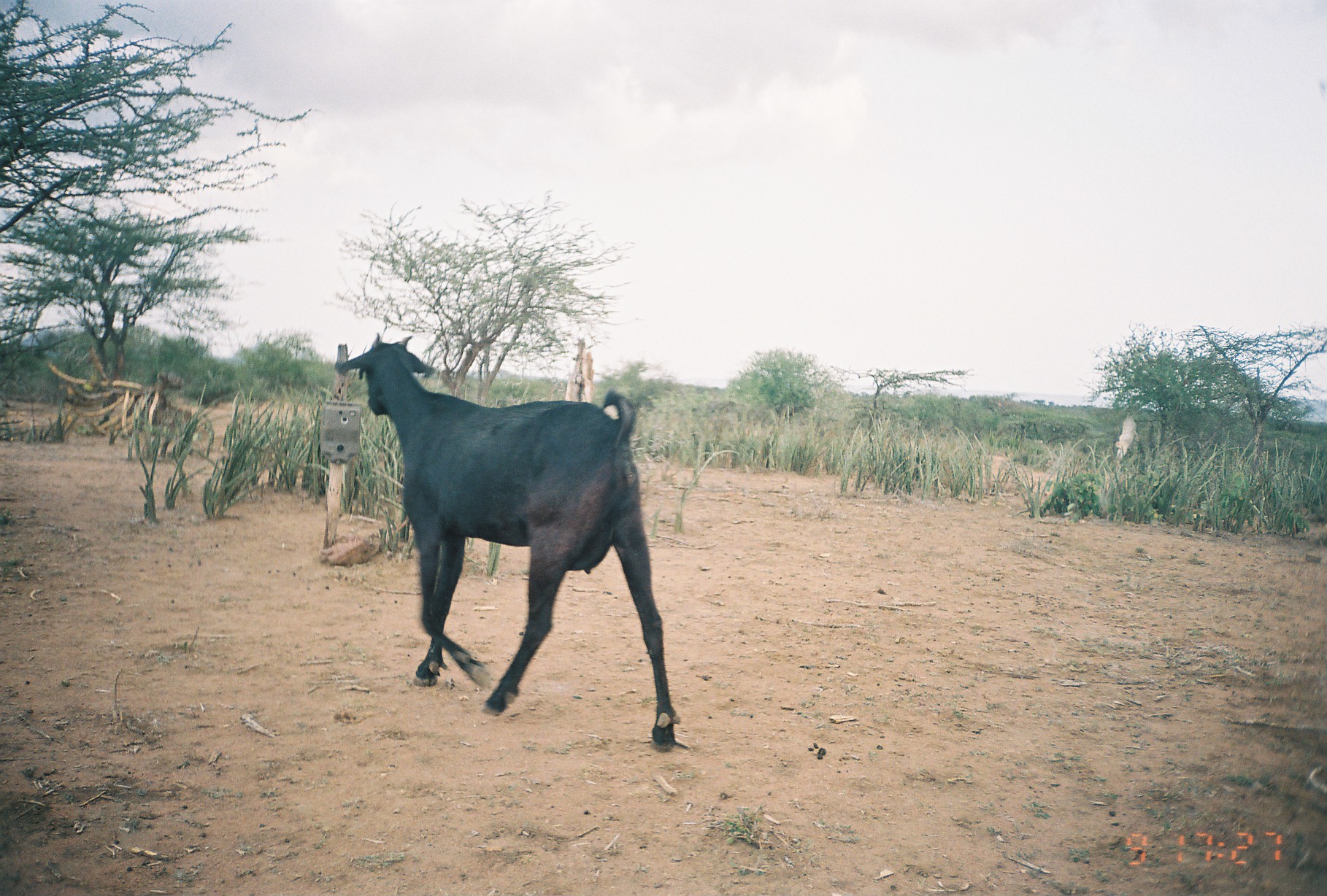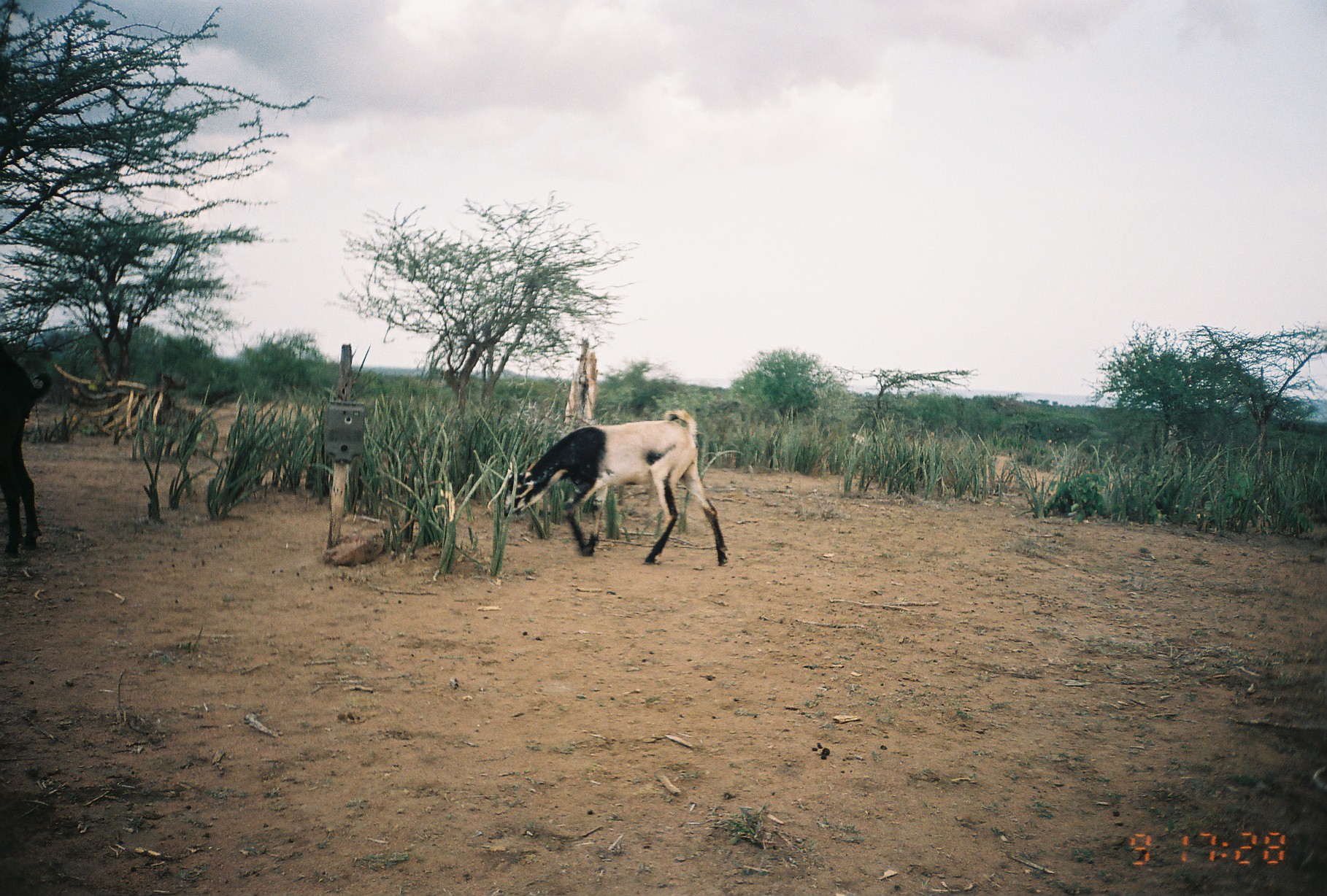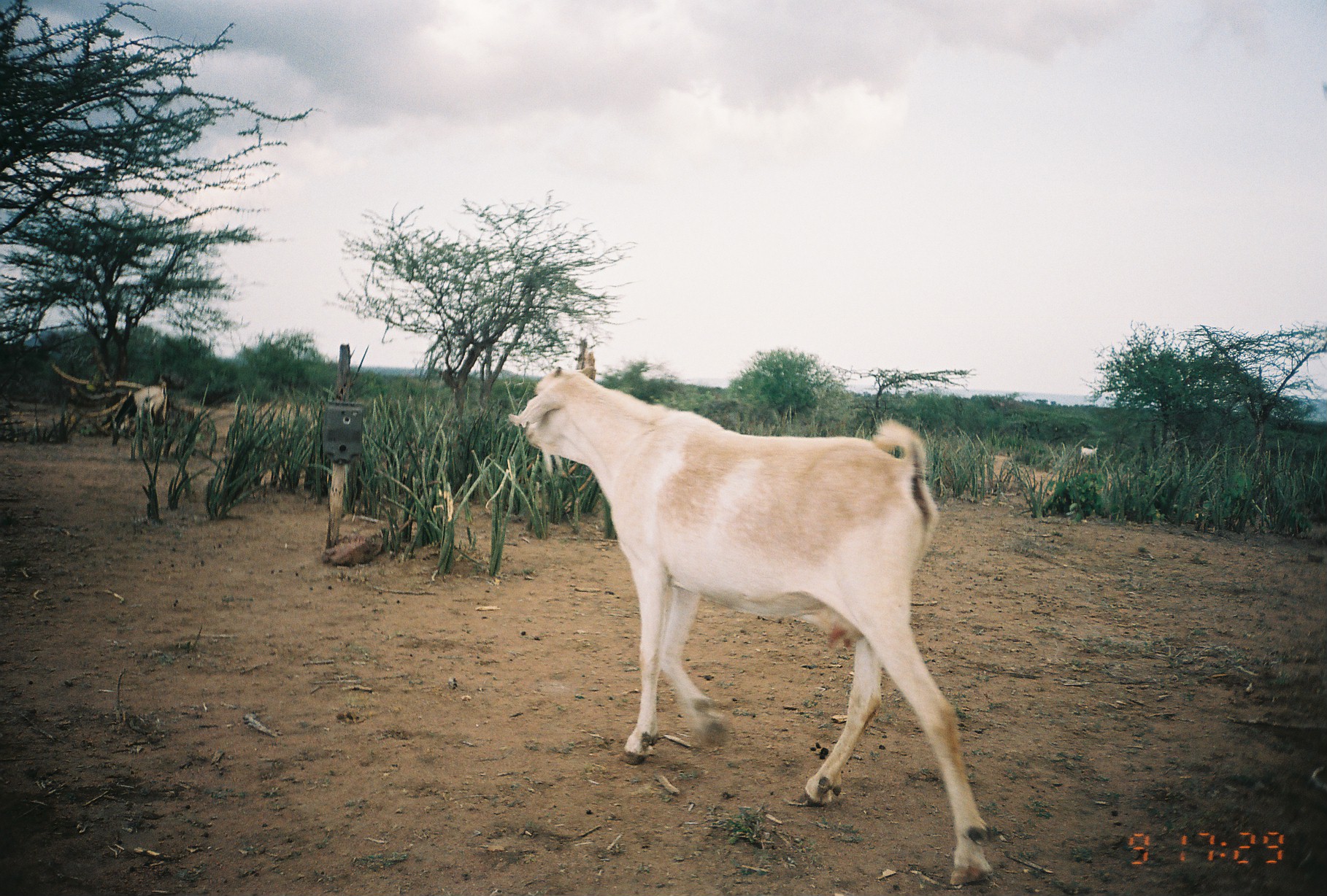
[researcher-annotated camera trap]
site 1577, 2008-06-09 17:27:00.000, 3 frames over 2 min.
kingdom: Animalia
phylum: Chordata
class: Mammalia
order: Artiodactyla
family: Bovidae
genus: Capra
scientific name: Capra aegagrus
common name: wild goat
Capra aegagrus (wild goat), count 2.